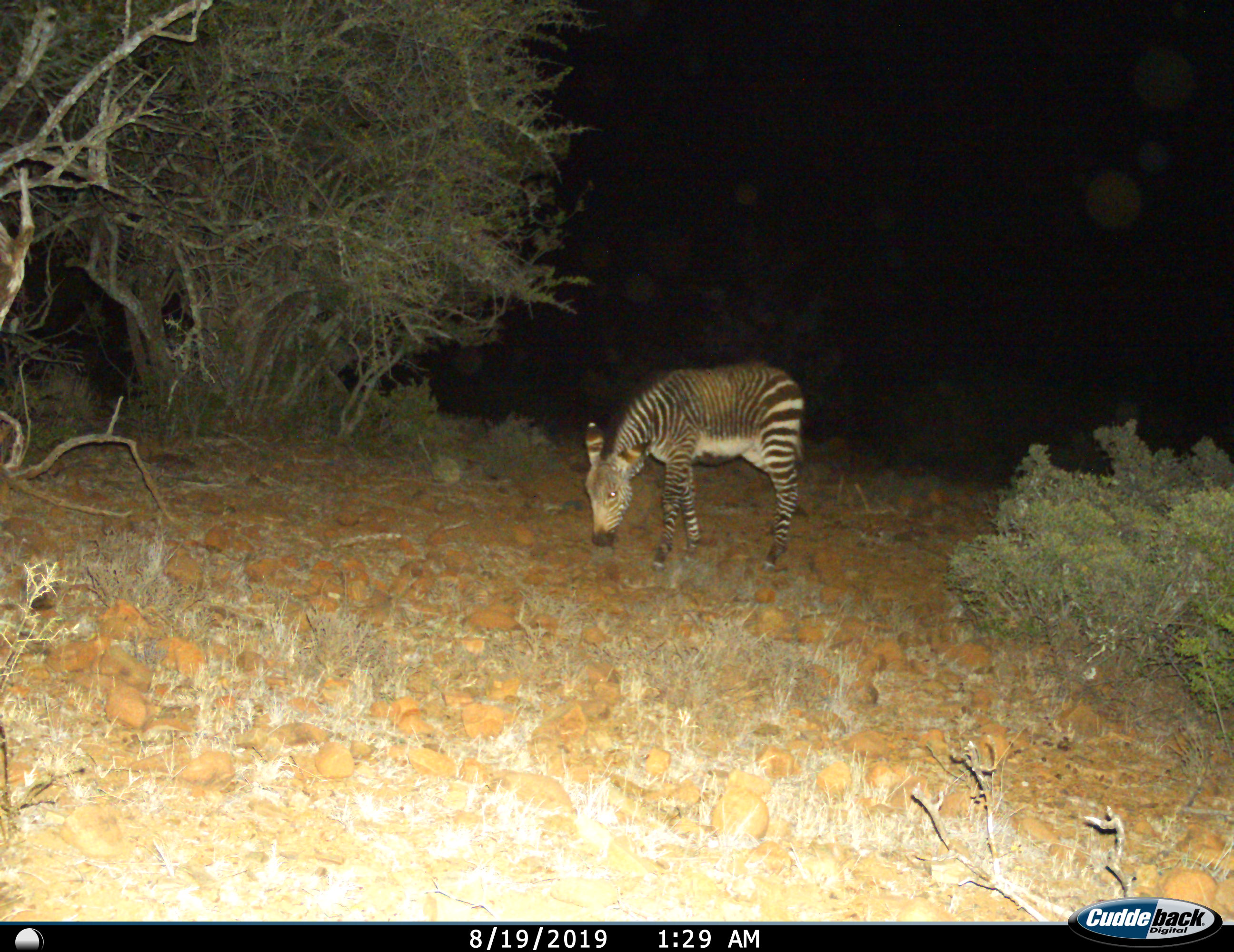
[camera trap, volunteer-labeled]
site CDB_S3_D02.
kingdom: Animalia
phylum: Chordata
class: Mammalia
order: Perissodactyla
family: Equidae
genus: Equus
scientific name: Equus zebra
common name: mountain zebra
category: zebramountain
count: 1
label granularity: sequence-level